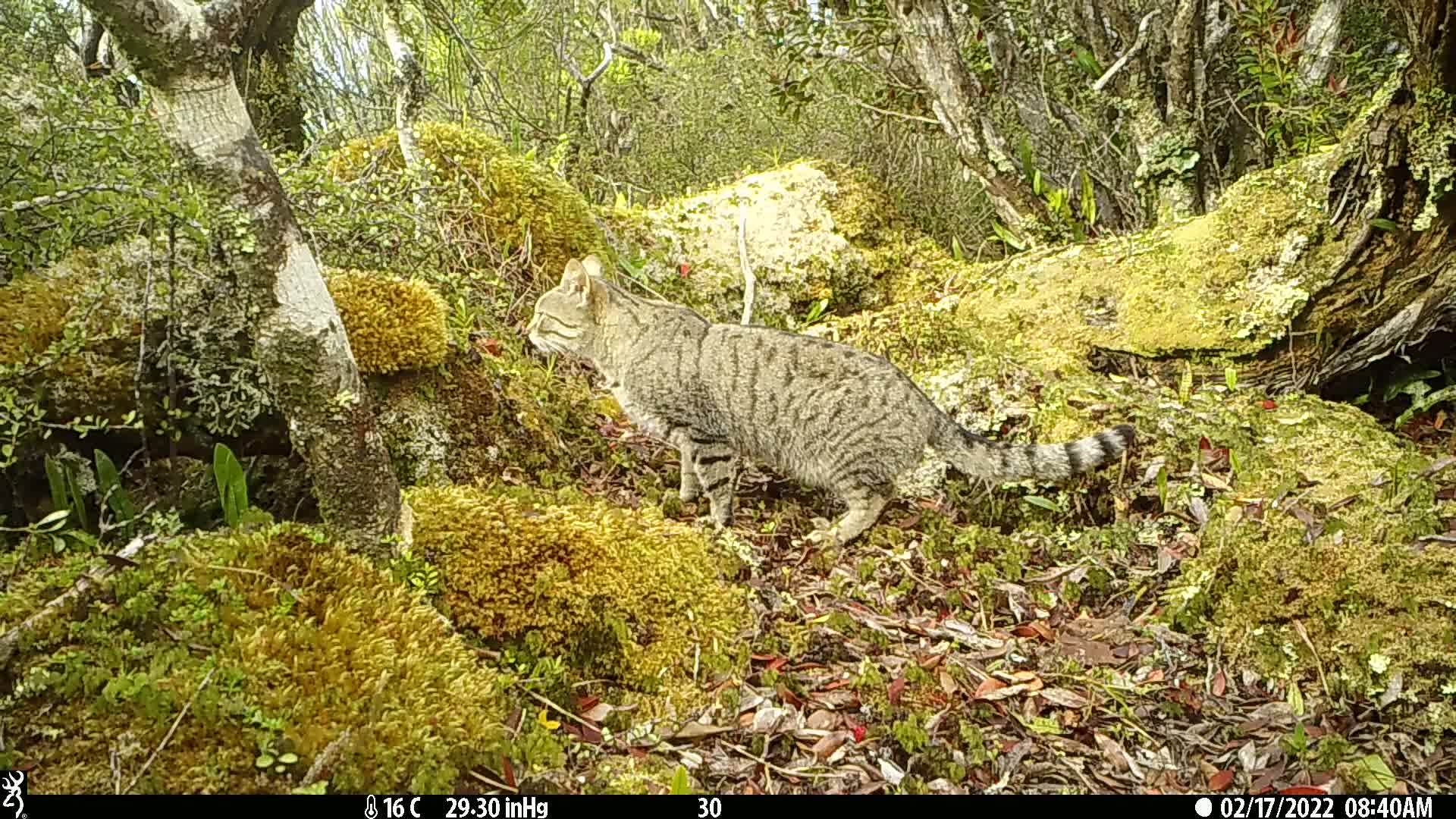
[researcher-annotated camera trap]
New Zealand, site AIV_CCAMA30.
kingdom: Animalia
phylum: Chordata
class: Mammalia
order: Carnivora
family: Felidae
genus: Felis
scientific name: Felis catus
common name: domestic cat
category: cat